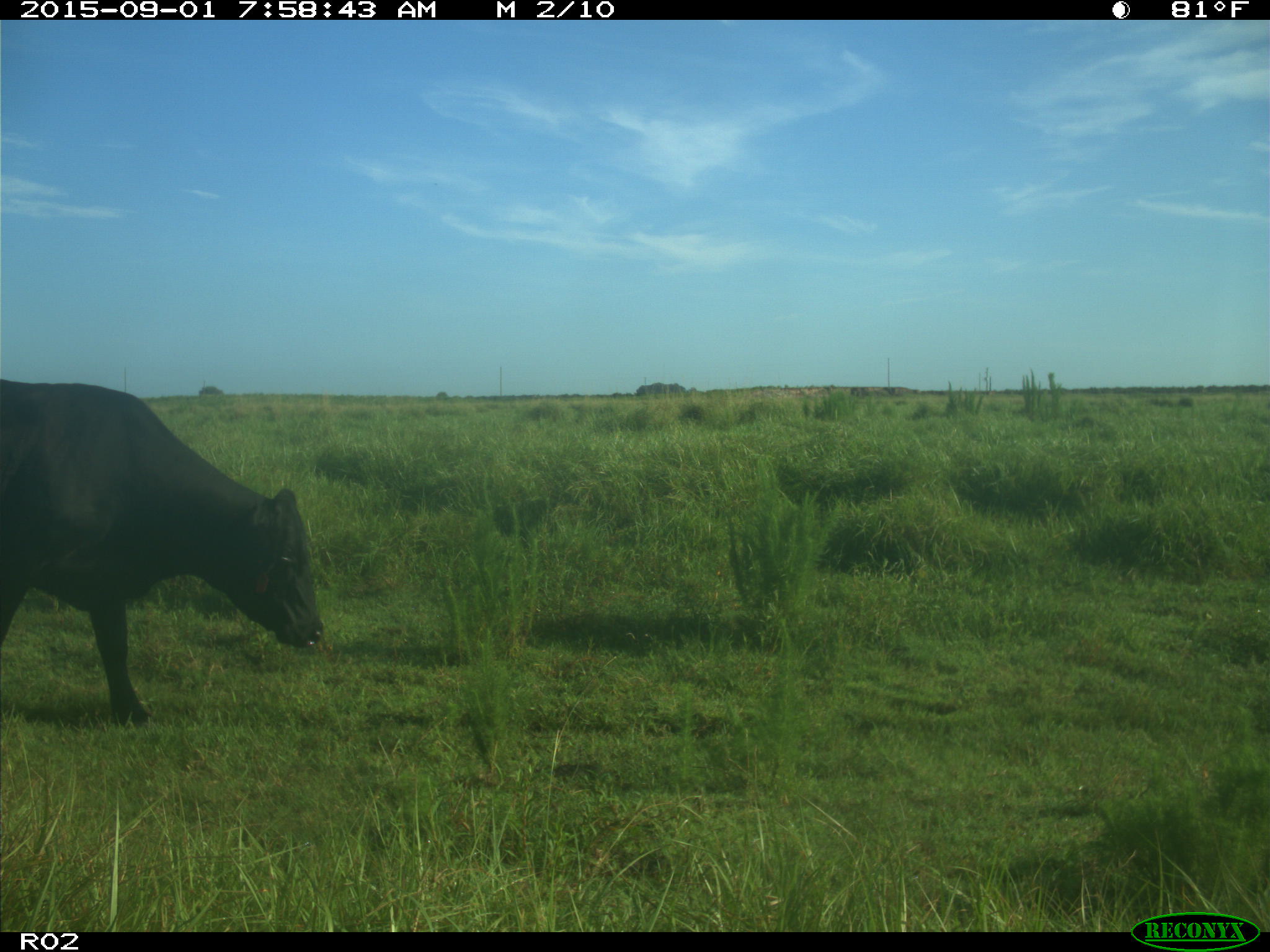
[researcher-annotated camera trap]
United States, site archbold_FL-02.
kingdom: Animalia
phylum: Chordata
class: Mammalia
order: Artiodactyla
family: Bovidae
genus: Bos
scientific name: Bos taurus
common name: domestic cow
Bos taurus (domestic cow).